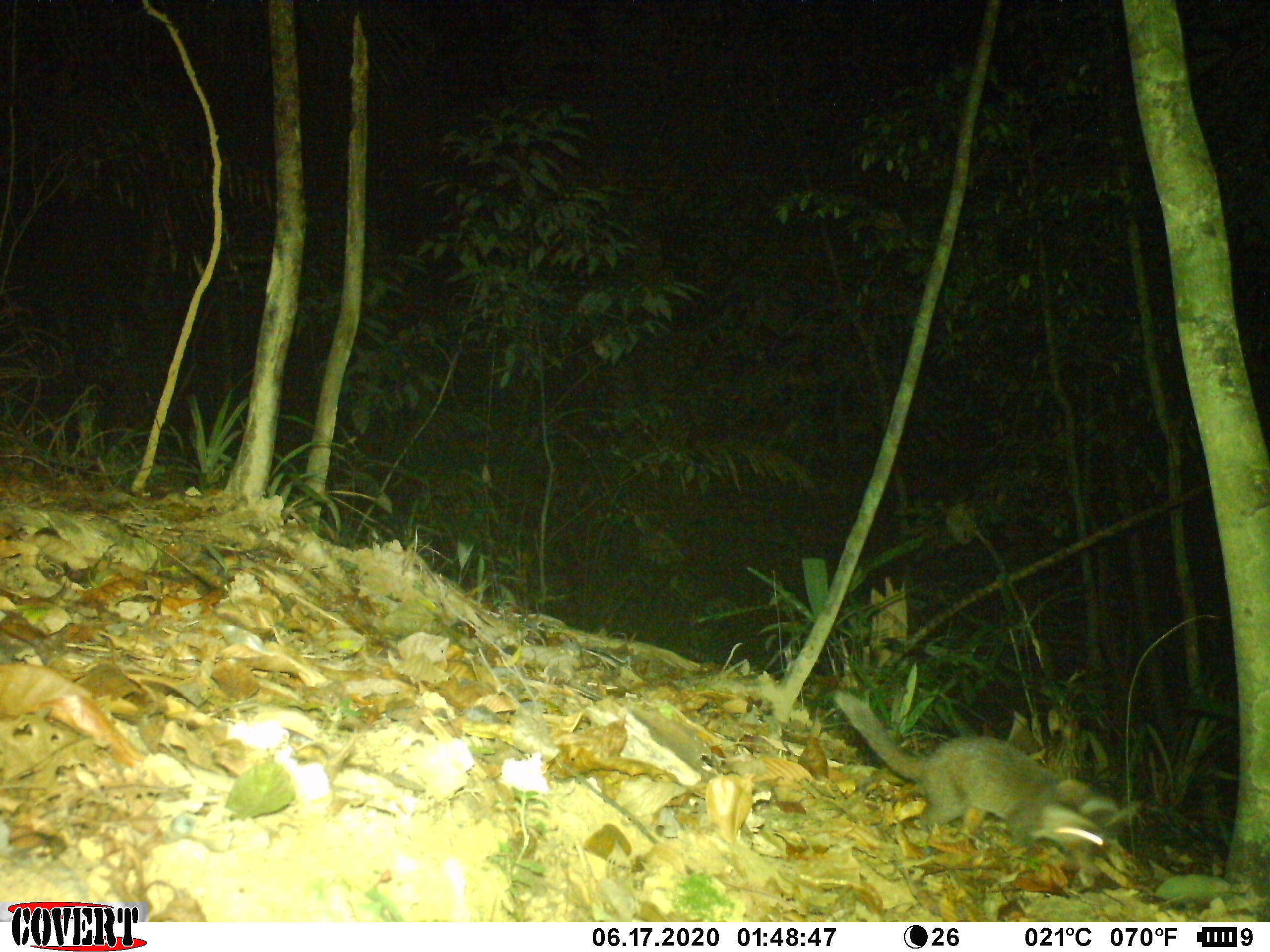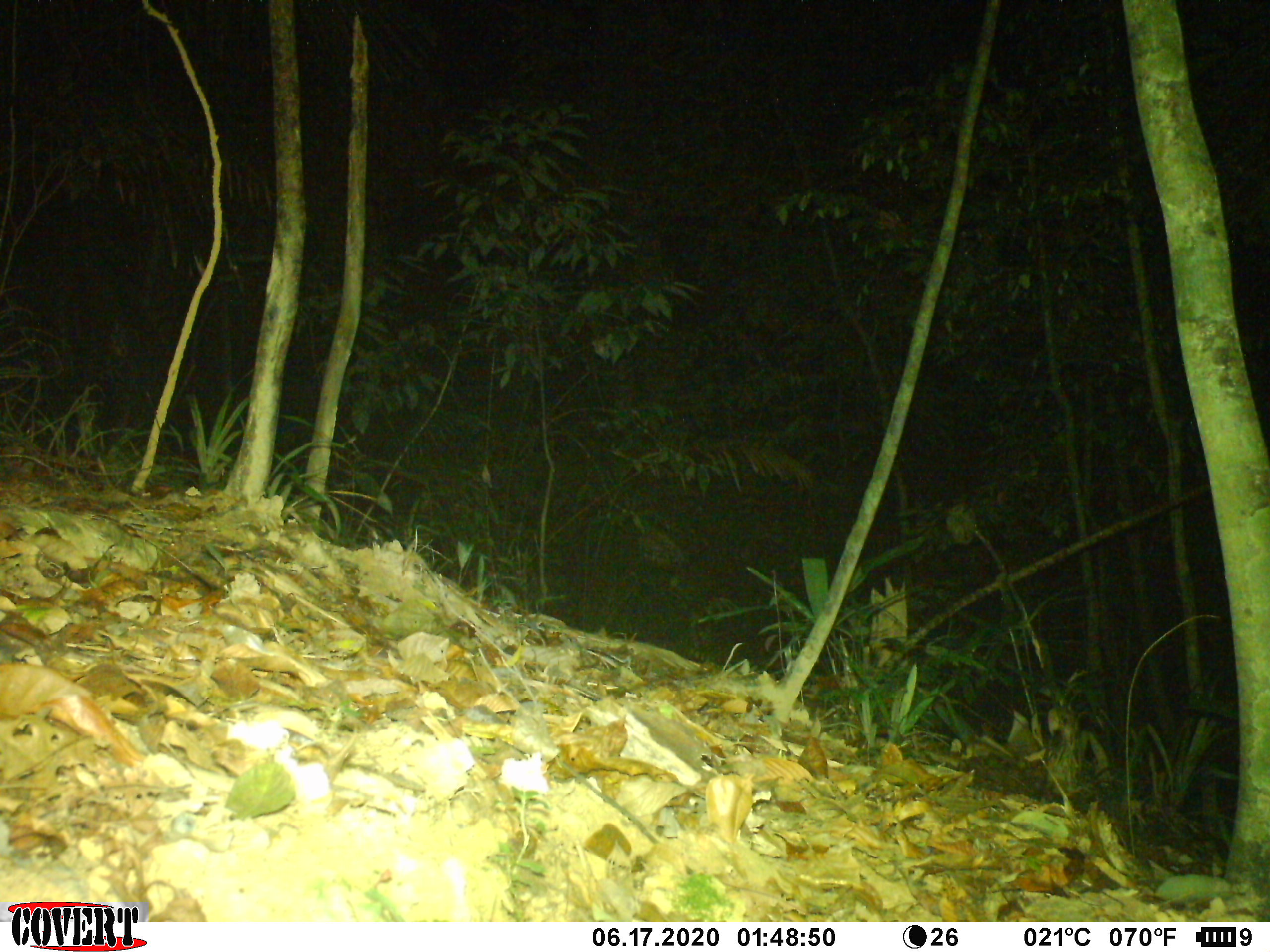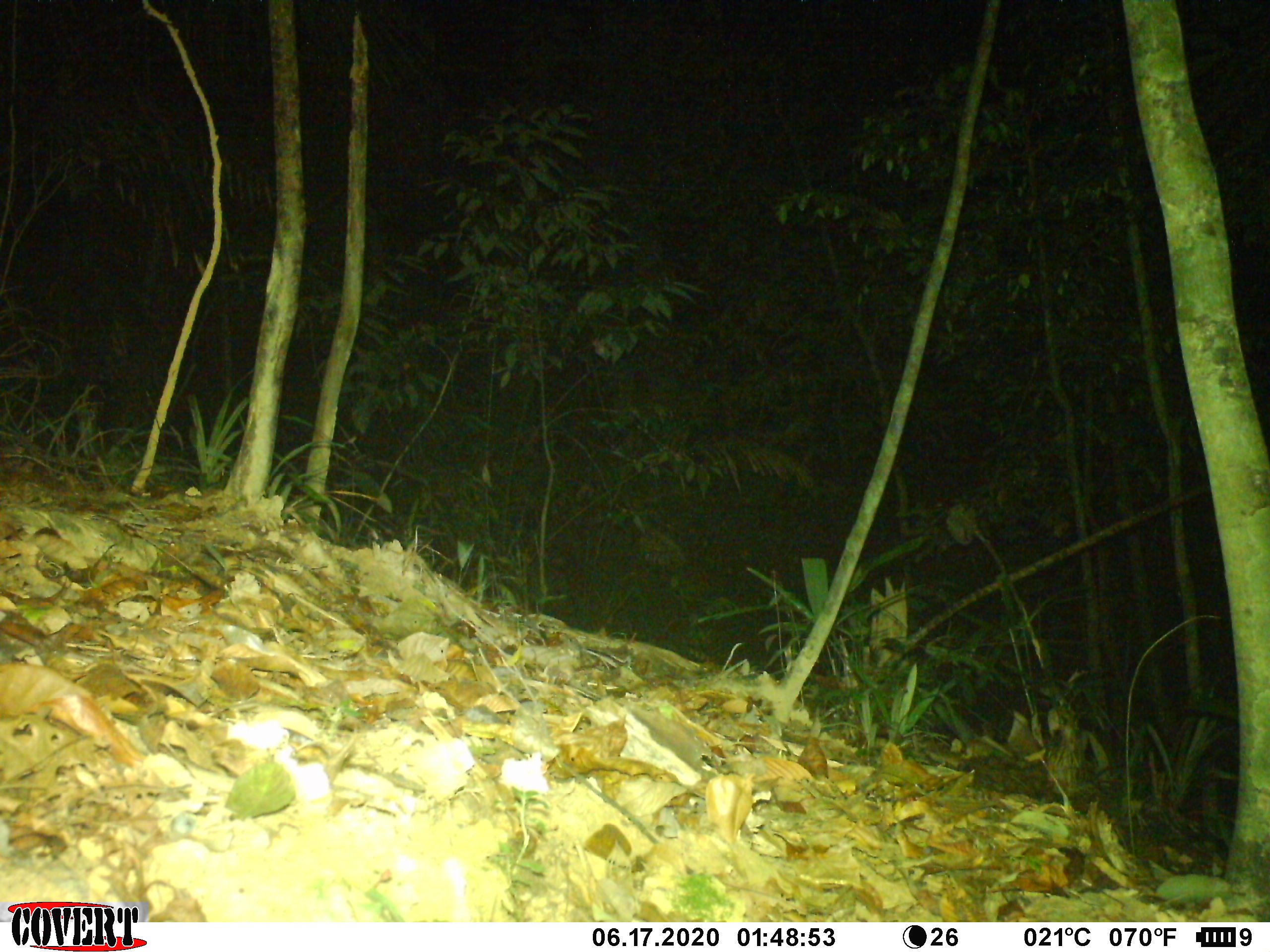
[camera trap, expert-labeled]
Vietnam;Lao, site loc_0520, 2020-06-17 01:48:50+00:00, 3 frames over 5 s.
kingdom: Animalia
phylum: Chordata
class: Mammalia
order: Carnivora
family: Mustelidae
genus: Melogale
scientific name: Melogale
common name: ferret badger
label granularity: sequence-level